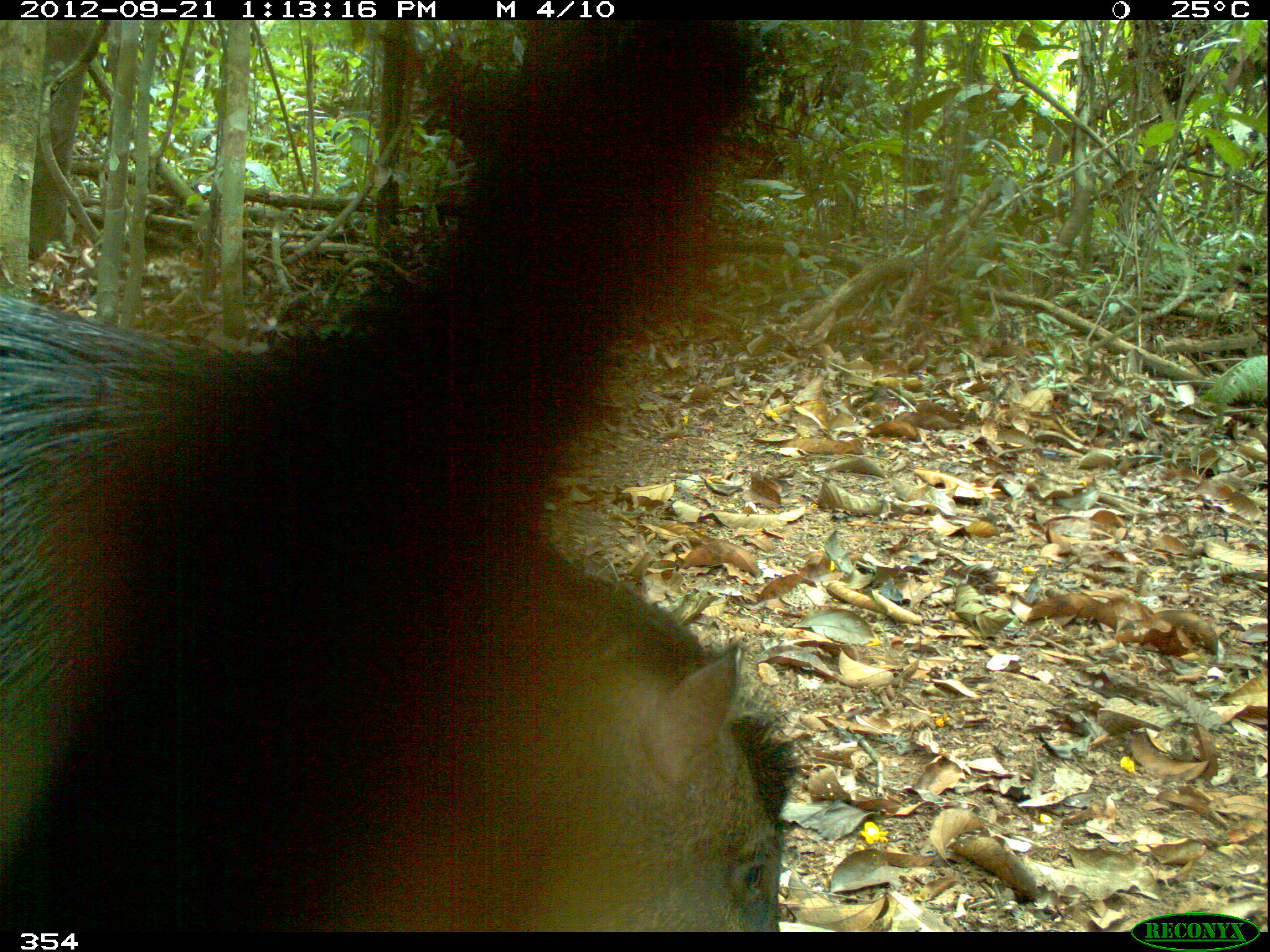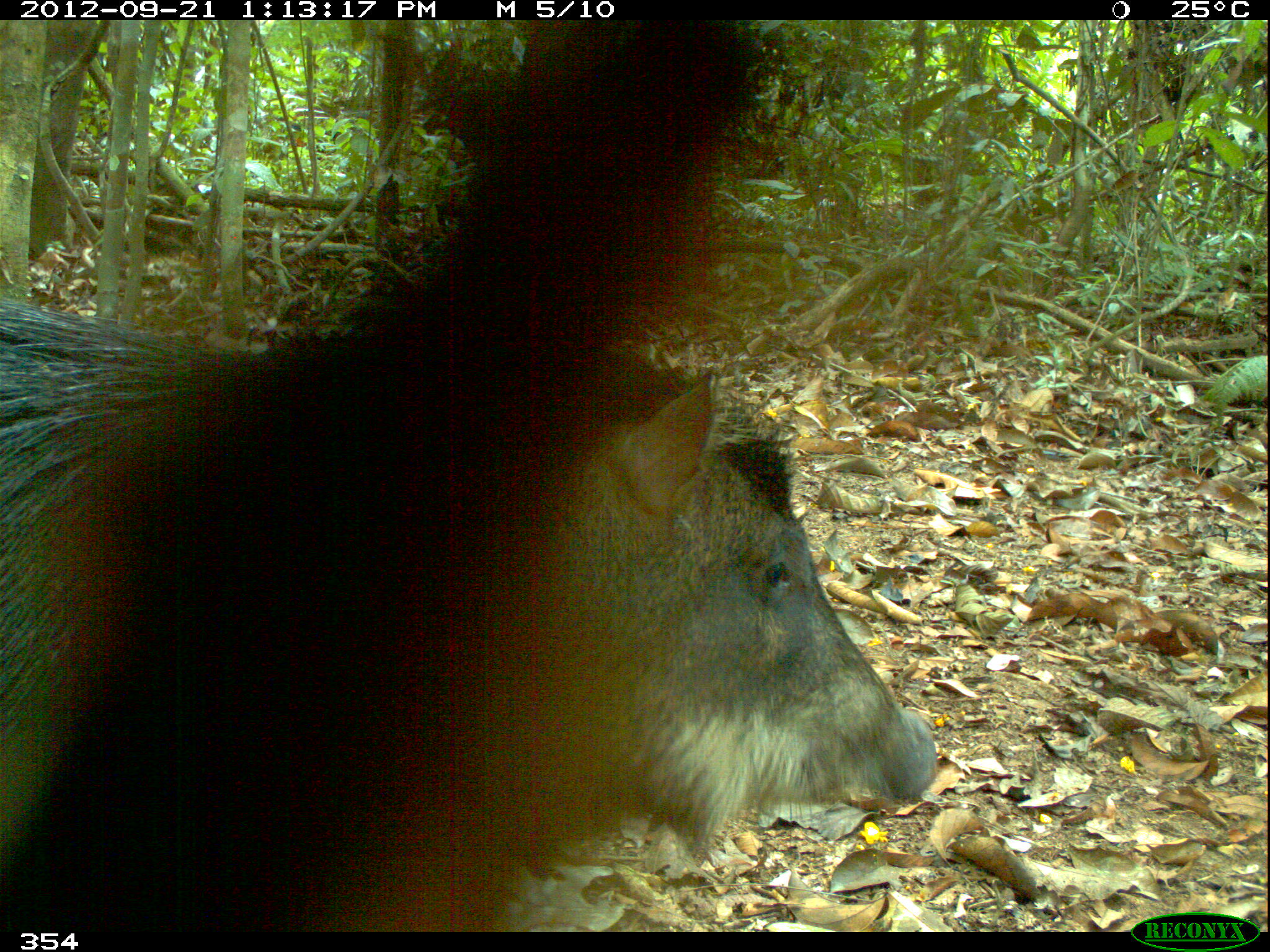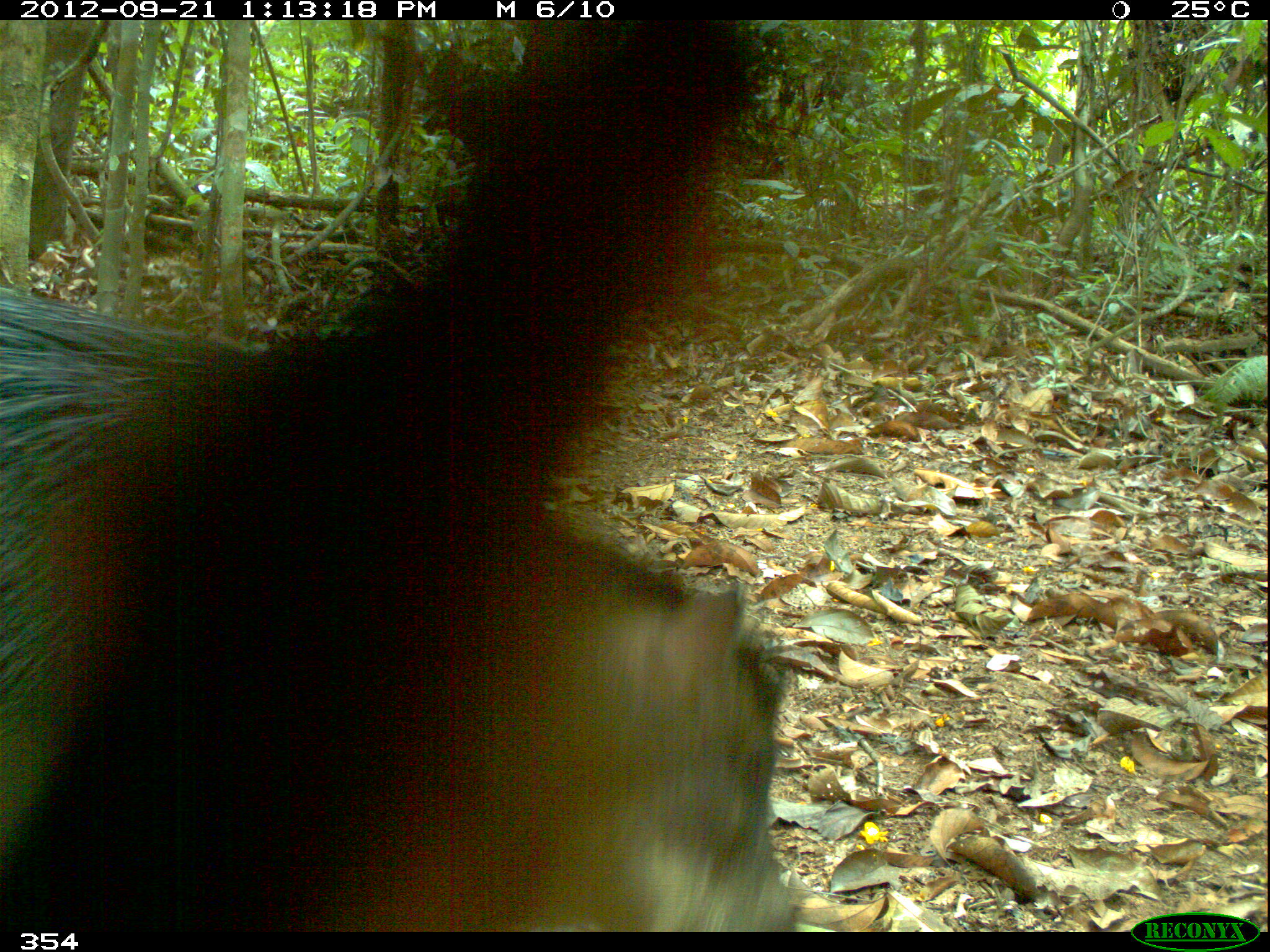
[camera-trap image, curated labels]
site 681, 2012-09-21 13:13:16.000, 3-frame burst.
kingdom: Animalia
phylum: Chordata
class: Mammalia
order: Artiodactyla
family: Tayassuidae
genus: Tayassu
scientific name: Tayassu pecari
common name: white-lipped peccary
Tayassu pecari (white-lipped peccary).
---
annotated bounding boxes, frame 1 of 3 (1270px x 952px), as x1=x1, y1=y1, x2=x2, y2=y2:
tayassu pecari: x1=0, y1=294, x2=793, y2=932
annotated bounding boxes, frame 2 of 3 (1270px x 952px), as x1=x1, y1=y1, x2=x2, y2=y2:
tayassu pecari: x1=0, y1=300, x2=940, y2=932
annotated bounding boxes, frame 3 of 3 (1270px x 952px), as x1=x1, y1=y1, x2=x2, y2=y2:
tayassu pecari: x1=1, y1=290, x2=799, y2=932